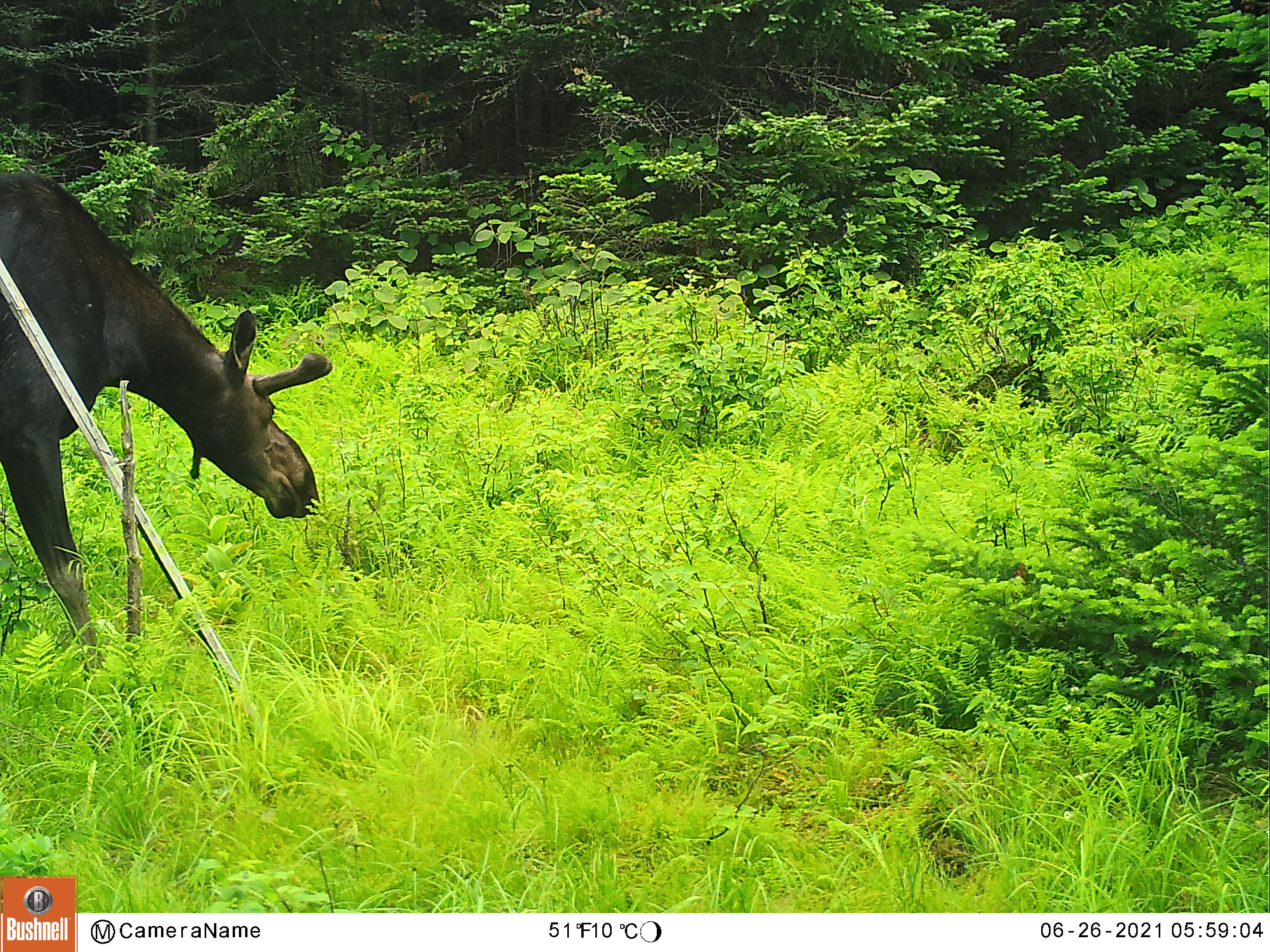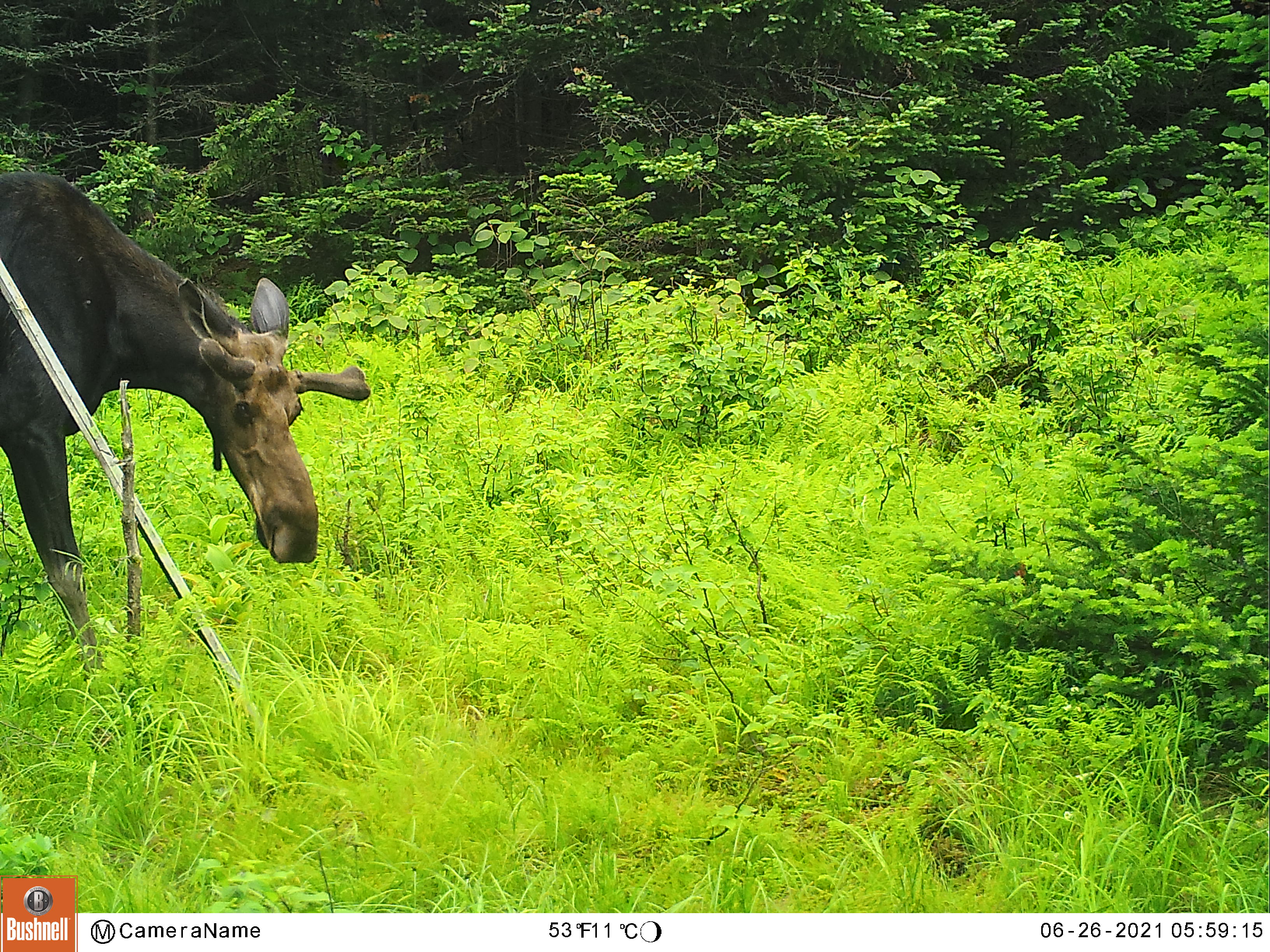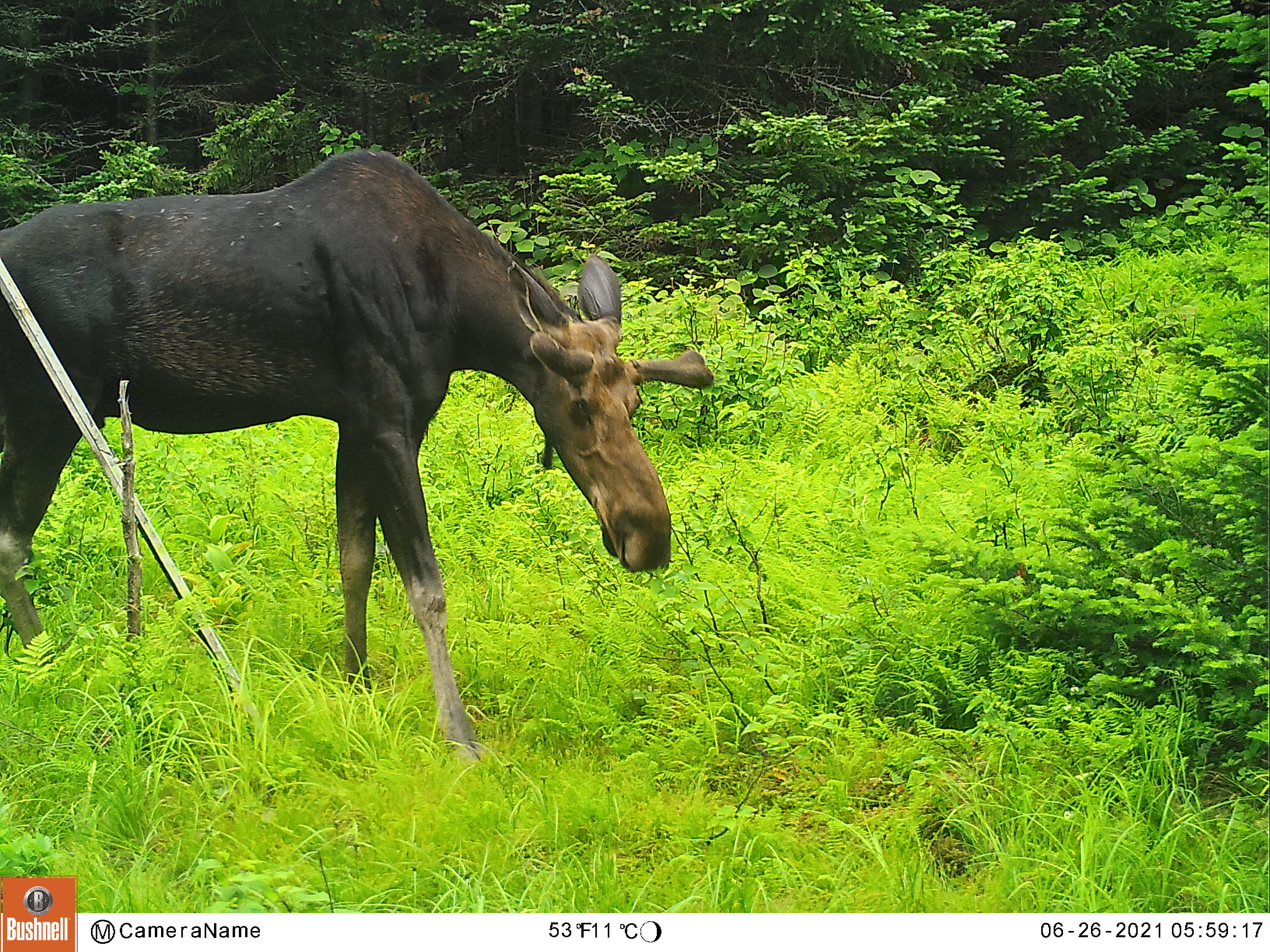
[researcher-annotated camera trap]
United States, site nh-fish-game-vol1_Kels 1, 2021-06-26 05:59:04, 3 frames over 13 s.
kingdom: Animalia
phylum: Chordata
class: Mammalia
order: Artiodactyla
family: Cervidae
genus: Alces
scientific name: Alces alces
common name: moose